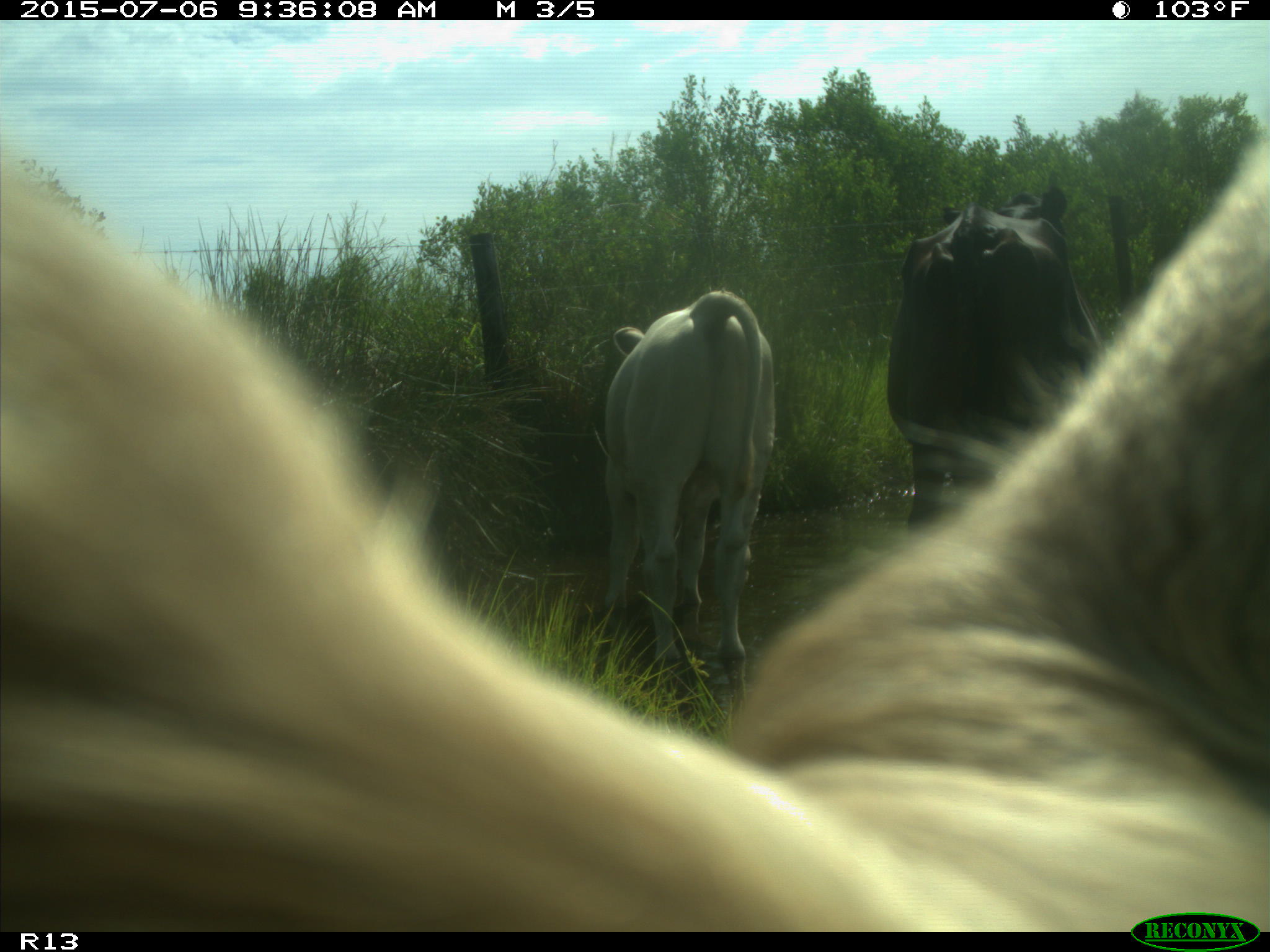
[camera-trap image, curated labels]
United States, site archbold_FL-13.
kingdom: Animalia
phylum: Chordata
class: Mammalia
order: Artiodactyla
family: Bovidae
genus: Bos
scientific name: Bos taurus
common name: domestic cow